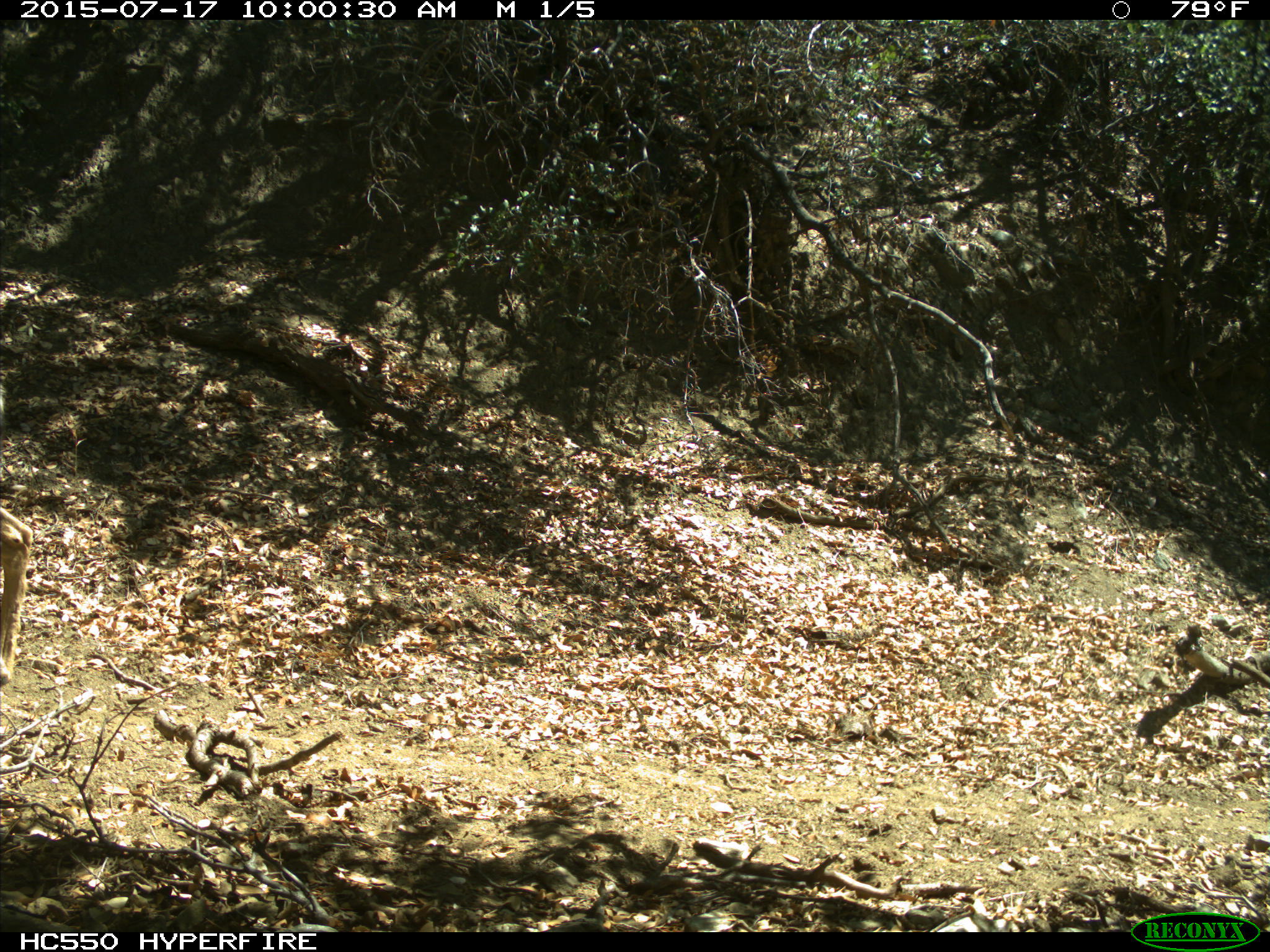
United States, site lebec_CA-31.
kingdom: Animalia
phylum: Chordata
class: Mammalia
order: Artiodactyla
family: Cervidae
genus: Odocoileus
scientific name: Odocoileus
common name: deer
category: unidentified deer